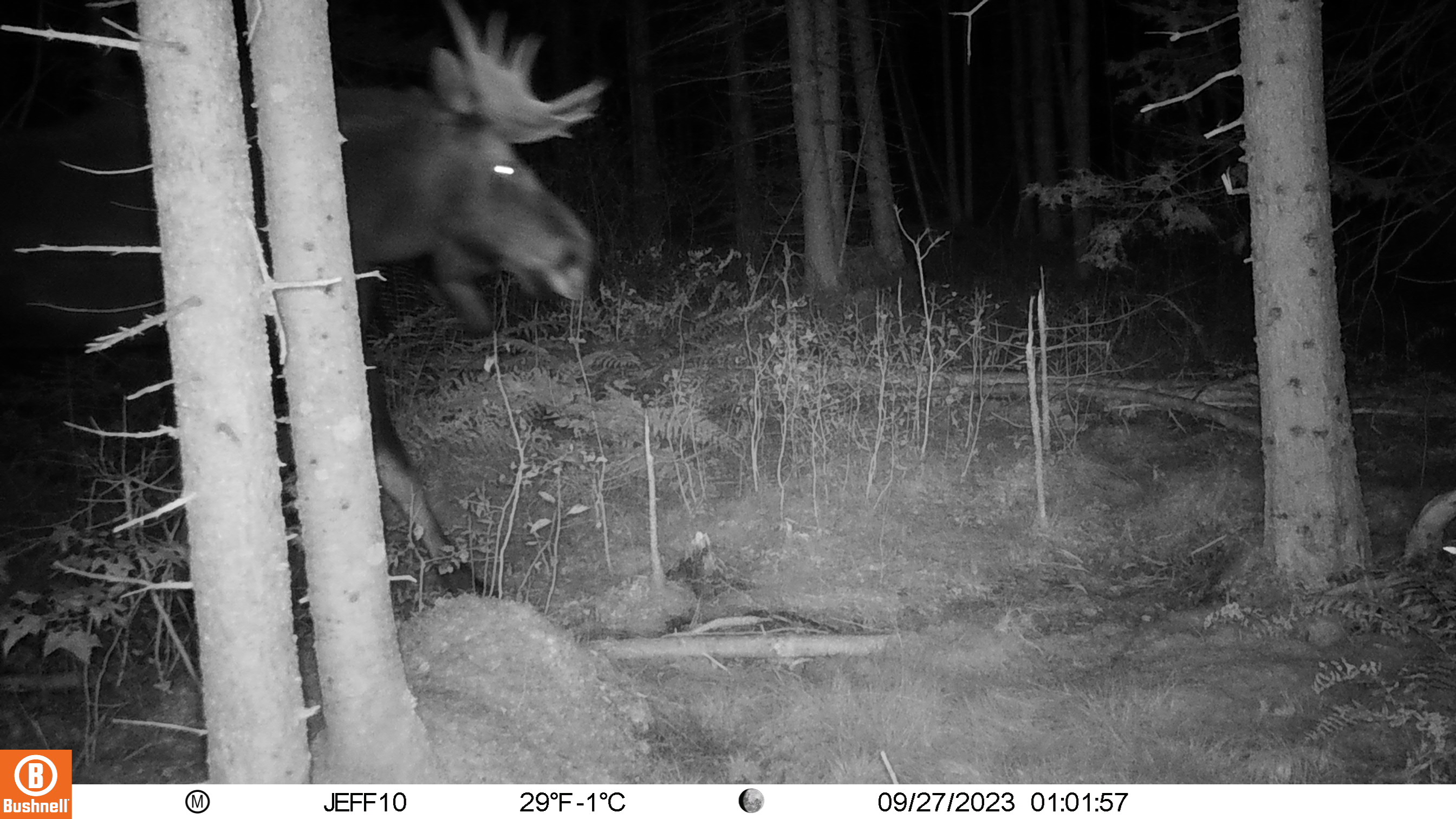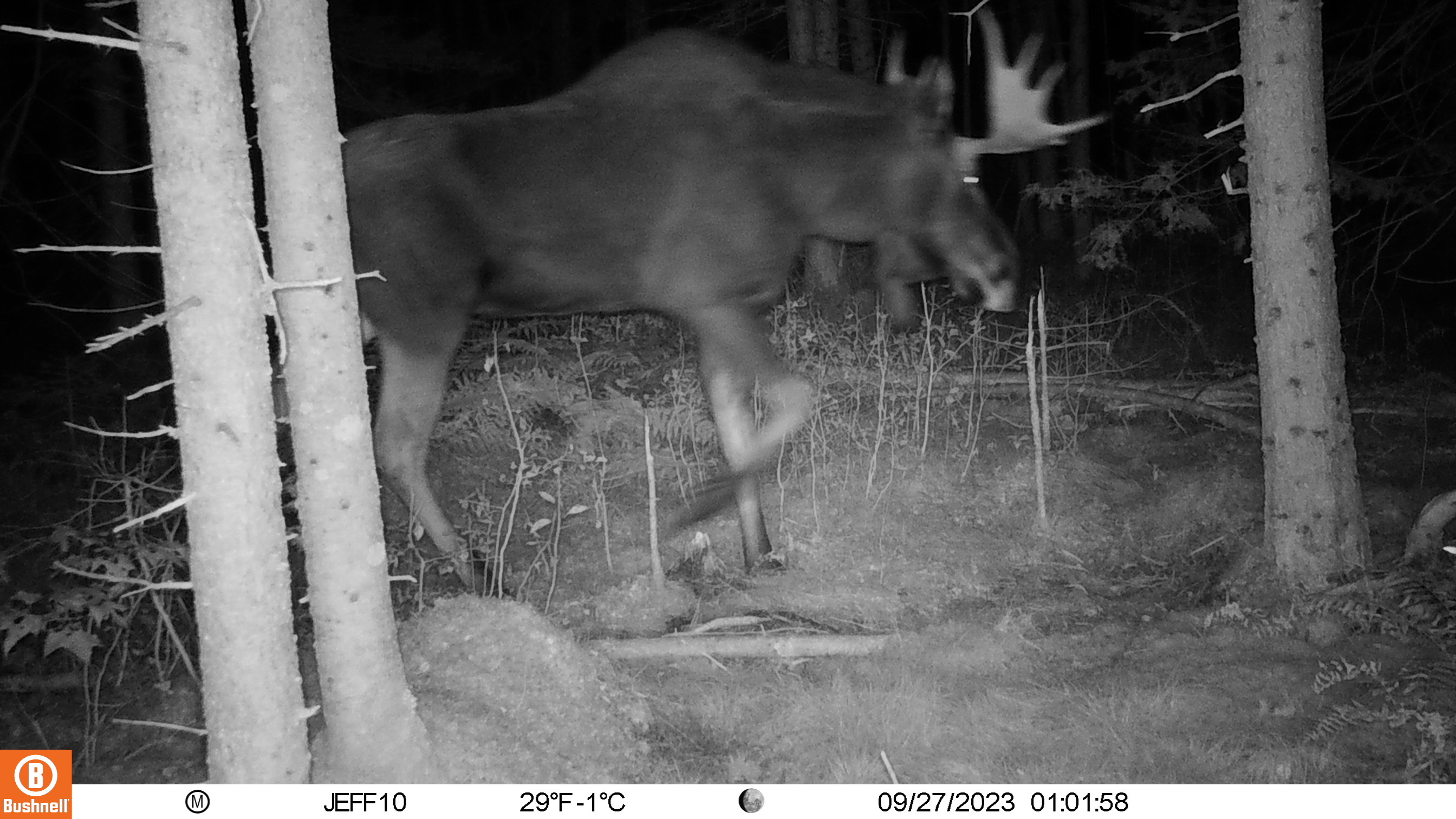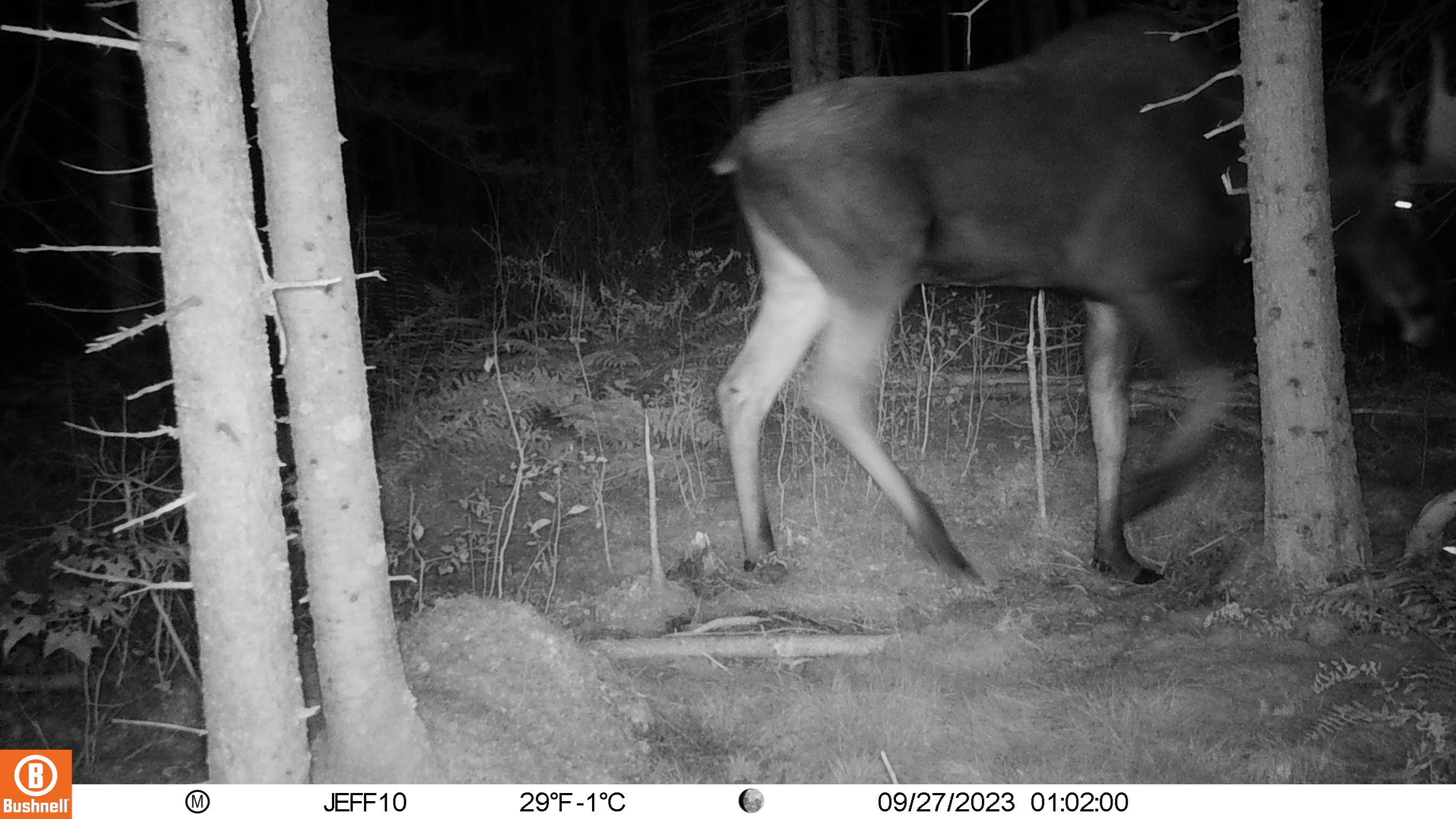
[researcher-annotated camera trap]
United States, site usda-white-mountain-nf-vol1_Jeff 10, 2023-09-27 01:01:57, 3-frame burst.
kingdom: Animalia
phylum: Chordata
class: Mammalia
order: Artiodactyla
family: Cervidae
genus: Alces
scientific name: Alces alces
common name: moose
Moose (Alces alces).